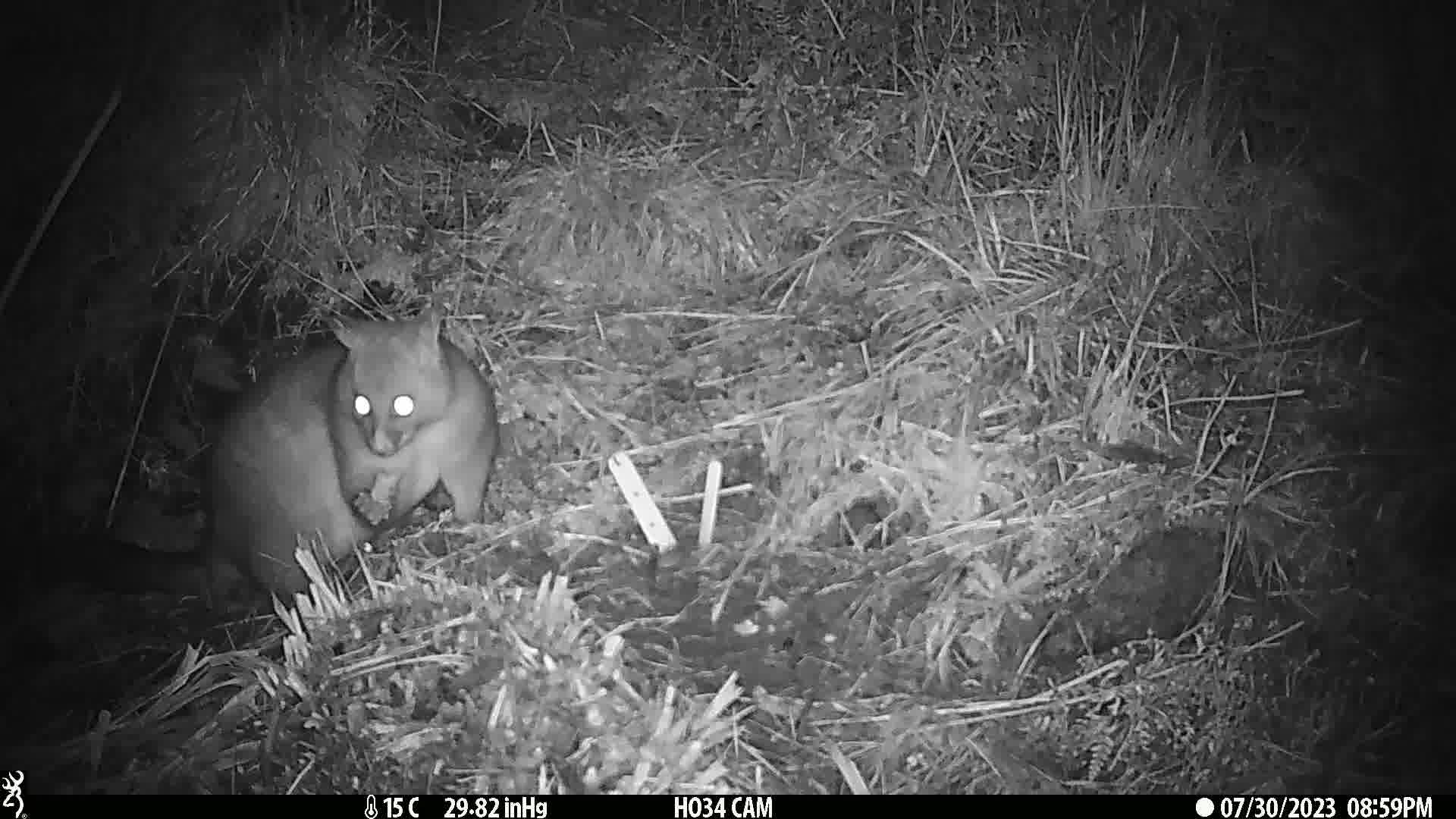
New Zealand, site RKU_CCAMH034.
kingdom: Animalia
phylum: Chordata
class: Mammalia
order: Diprotodontia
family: Phalangeridae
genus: Trichosurus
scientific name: Trichosurus vulpecula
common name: common brushtail possum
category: possum